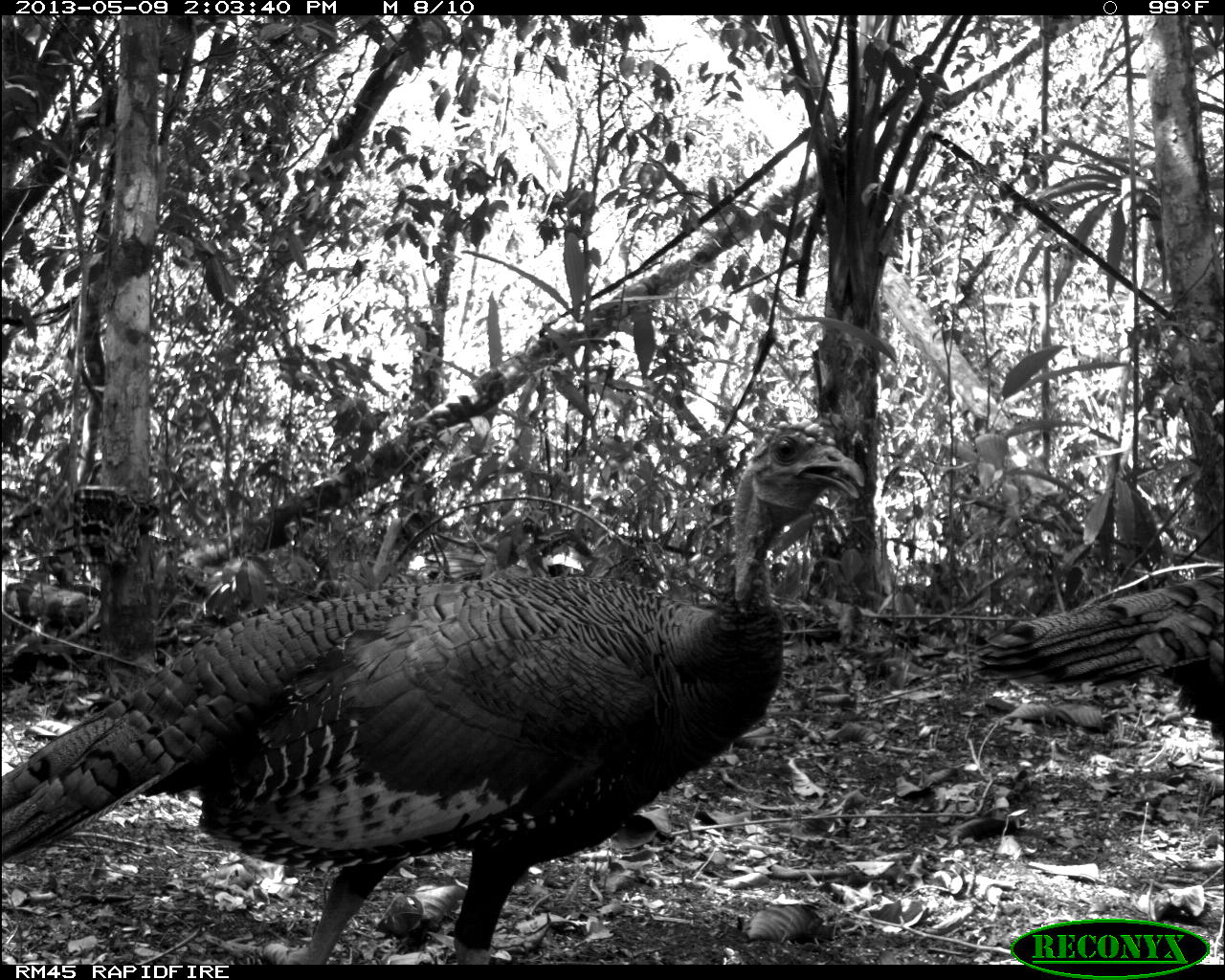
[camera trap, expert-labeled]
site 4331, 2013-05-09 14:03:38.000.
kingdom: Animalia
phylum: Chordata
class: Aves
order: Galliformes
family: Phasianidae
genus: Meleagris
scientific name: Meleagris ocellata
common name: ocellated turkey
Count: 1.